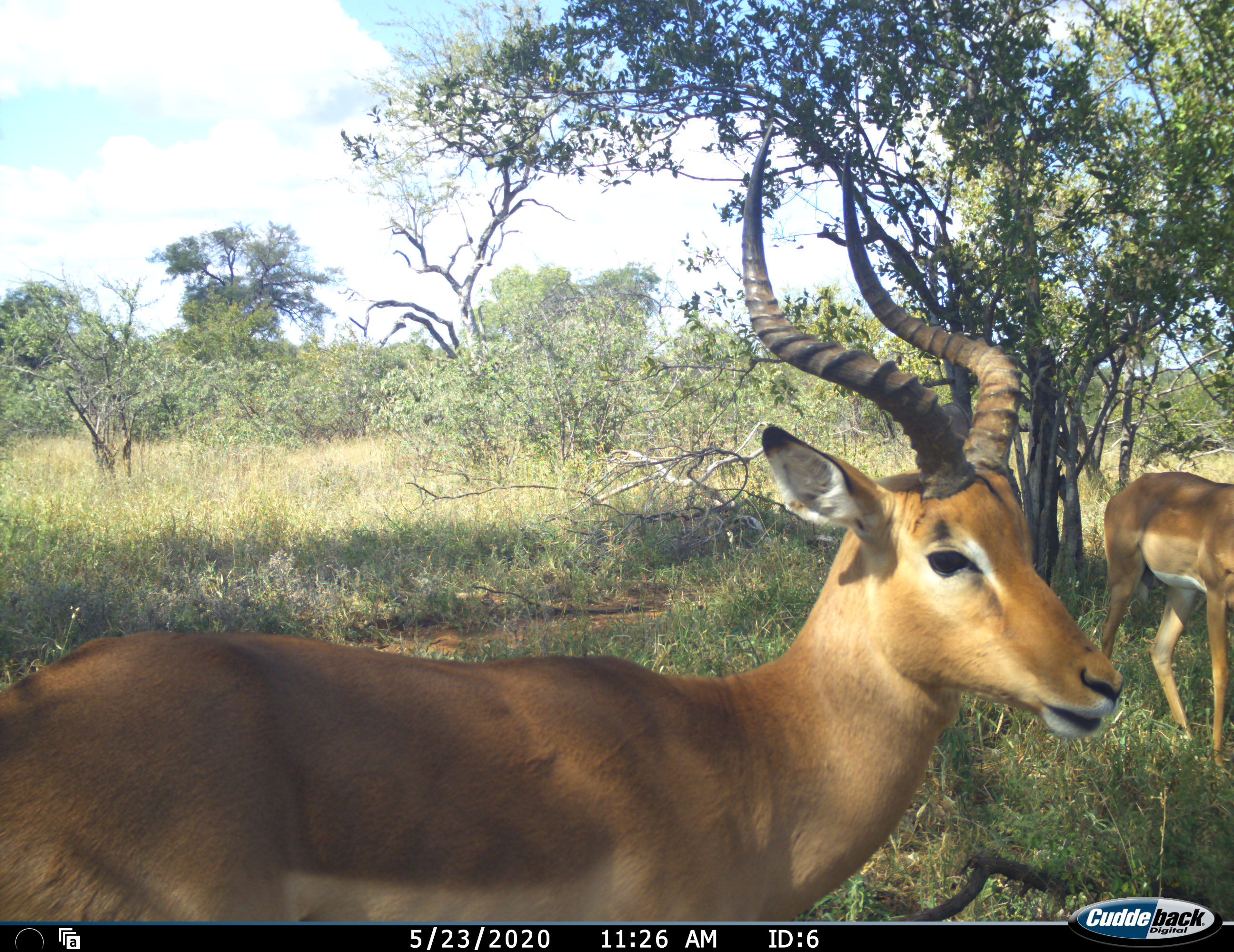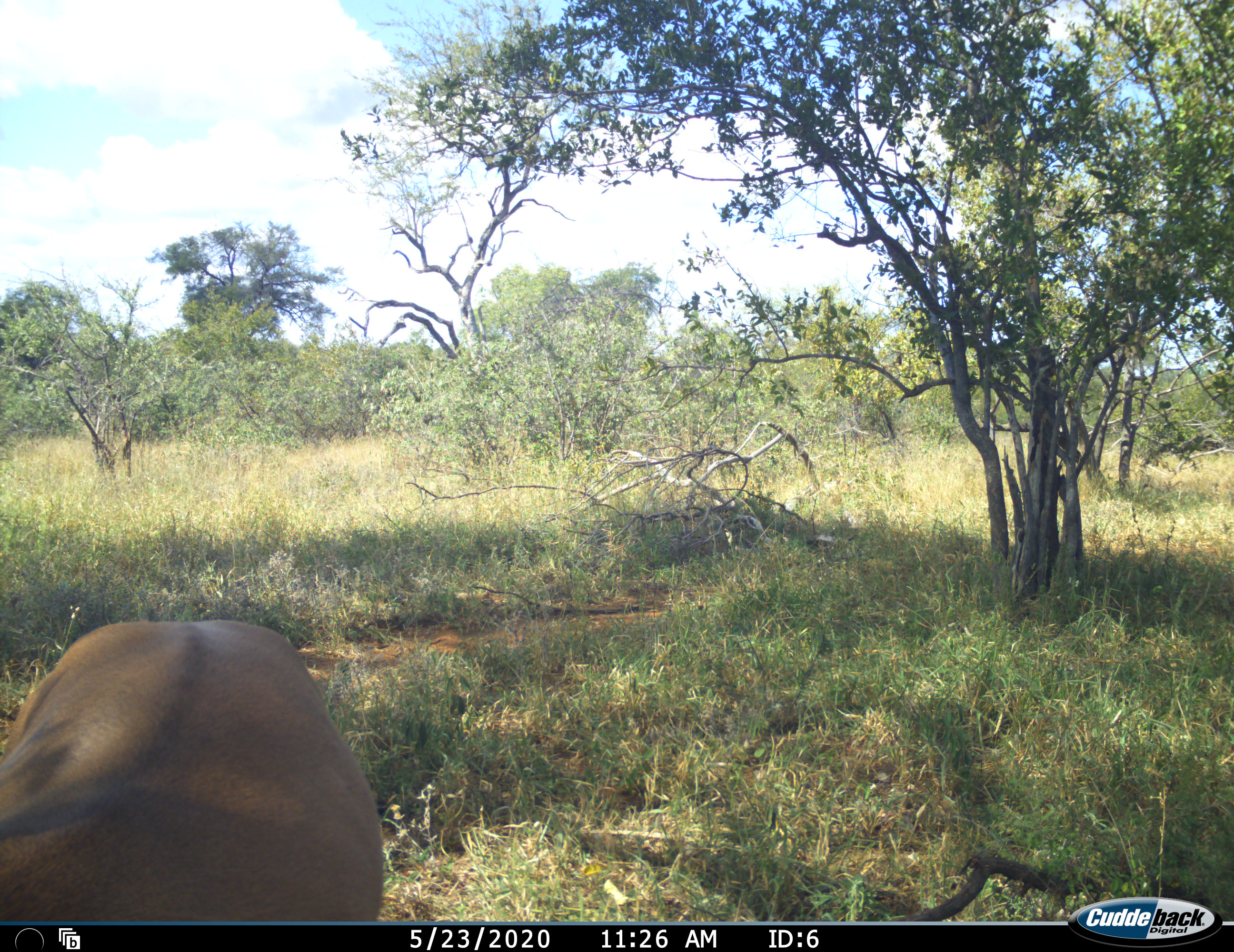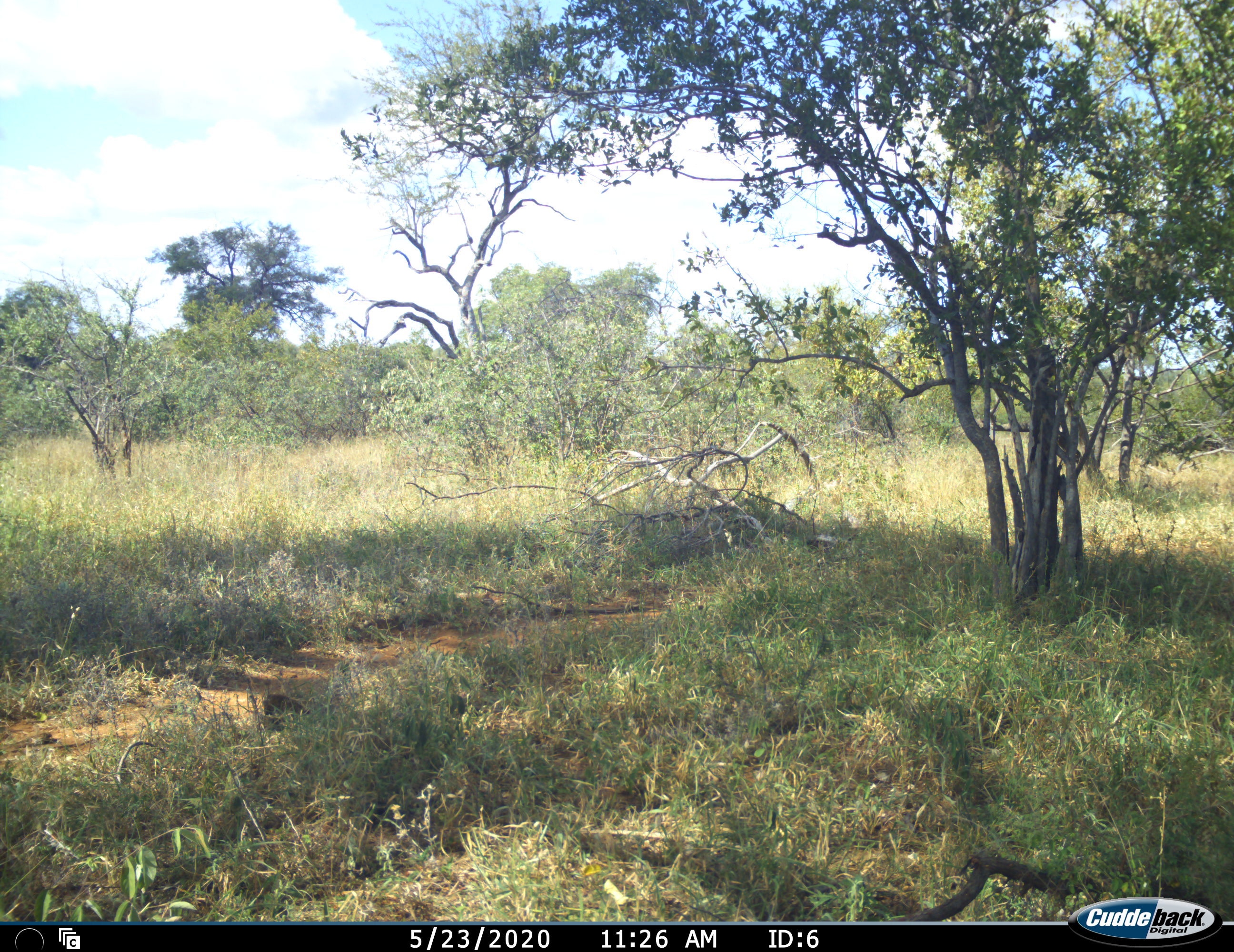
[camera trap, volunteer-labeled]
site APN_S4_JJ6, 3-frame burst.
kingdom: Animalia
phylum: Chordata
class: Mammalia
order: Artiodactyla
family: Bovidae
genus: Aepyceros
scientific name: Aepyceros melampus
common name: impala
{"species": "impala (Aepyceros melampus)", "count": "2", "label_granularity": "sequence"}